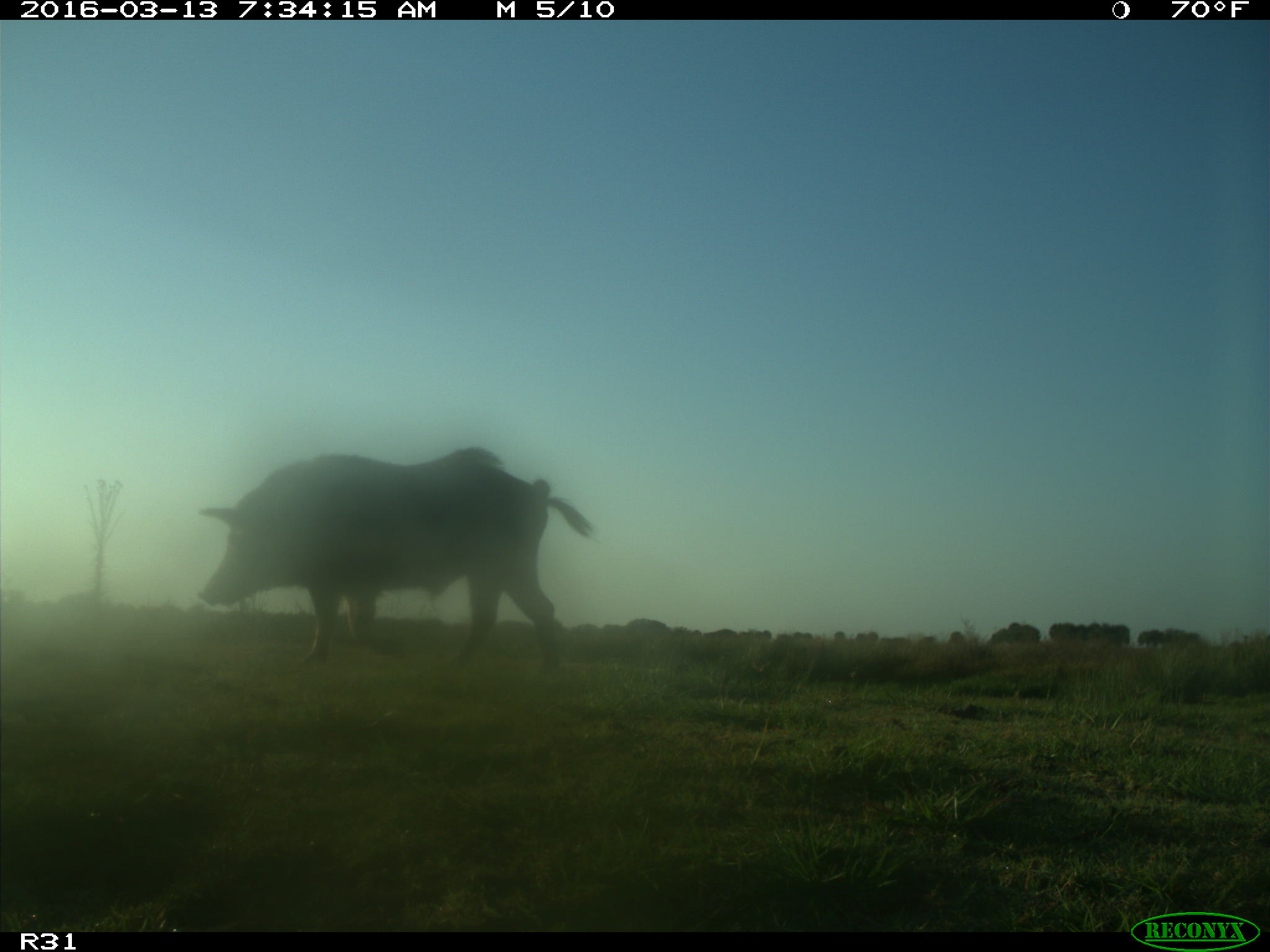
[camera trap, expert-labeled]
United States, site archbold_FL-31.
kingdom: Animalia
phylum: Chordata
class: Mammalia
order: Artiodactyla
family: Suidae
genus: Sus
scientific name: Sus scrofa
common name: wild boar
Sus scrofa (wild boar).